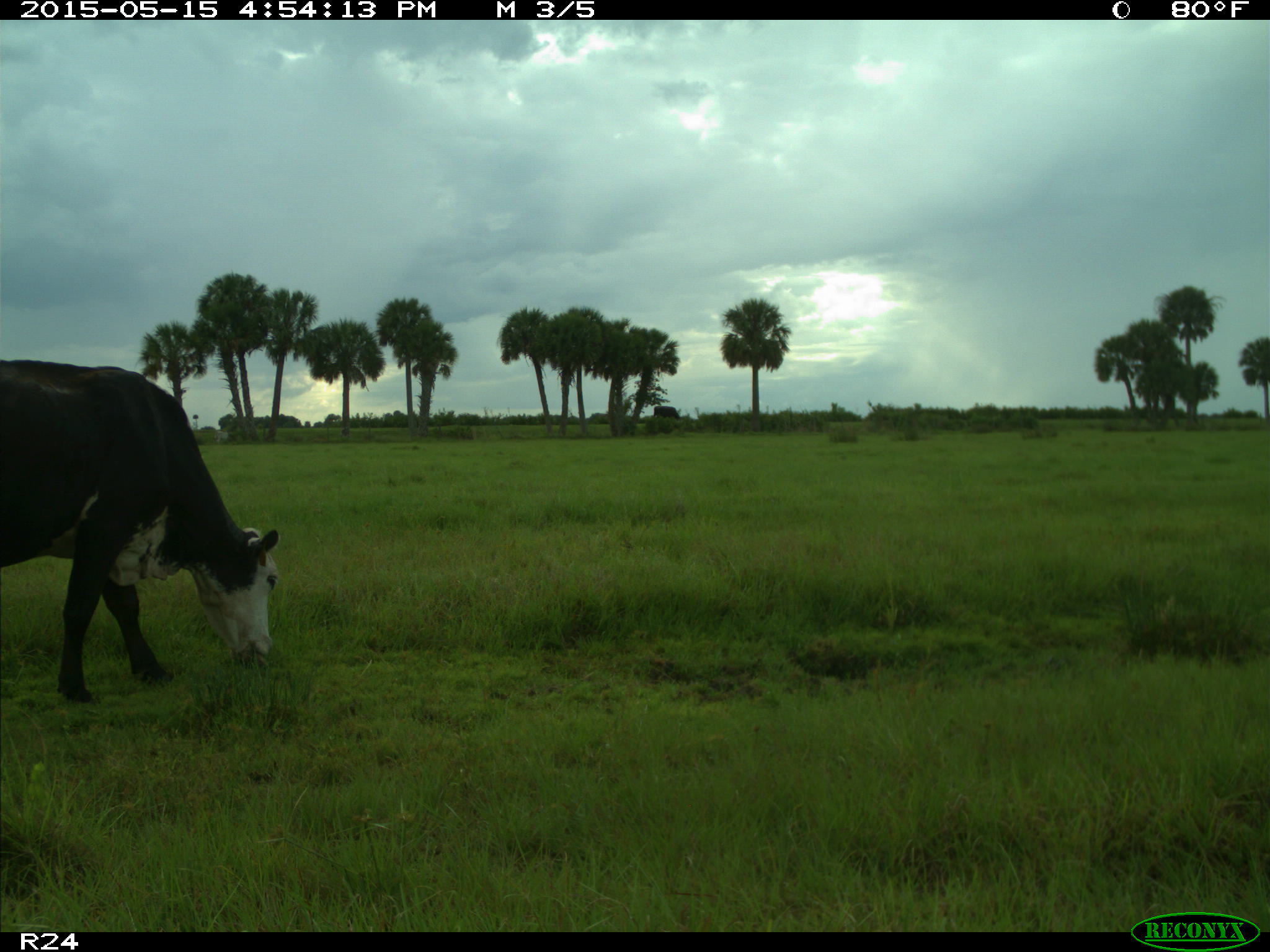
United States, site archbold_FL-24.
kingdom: Animalia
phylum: Chordata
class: Mammalia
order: Artiodactyla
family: Bovidae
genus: Bos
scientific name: Bos taurus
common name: domestic cow